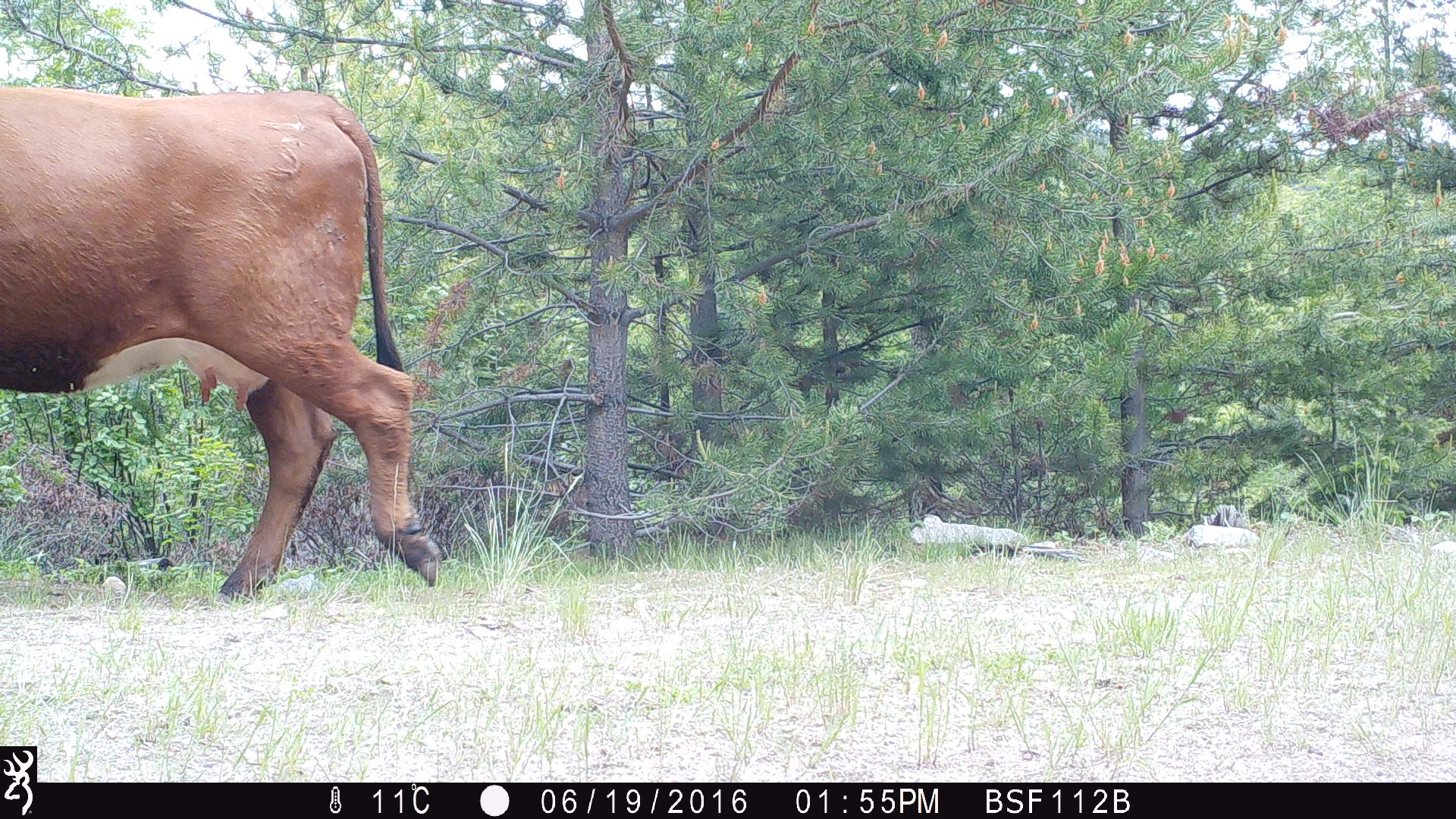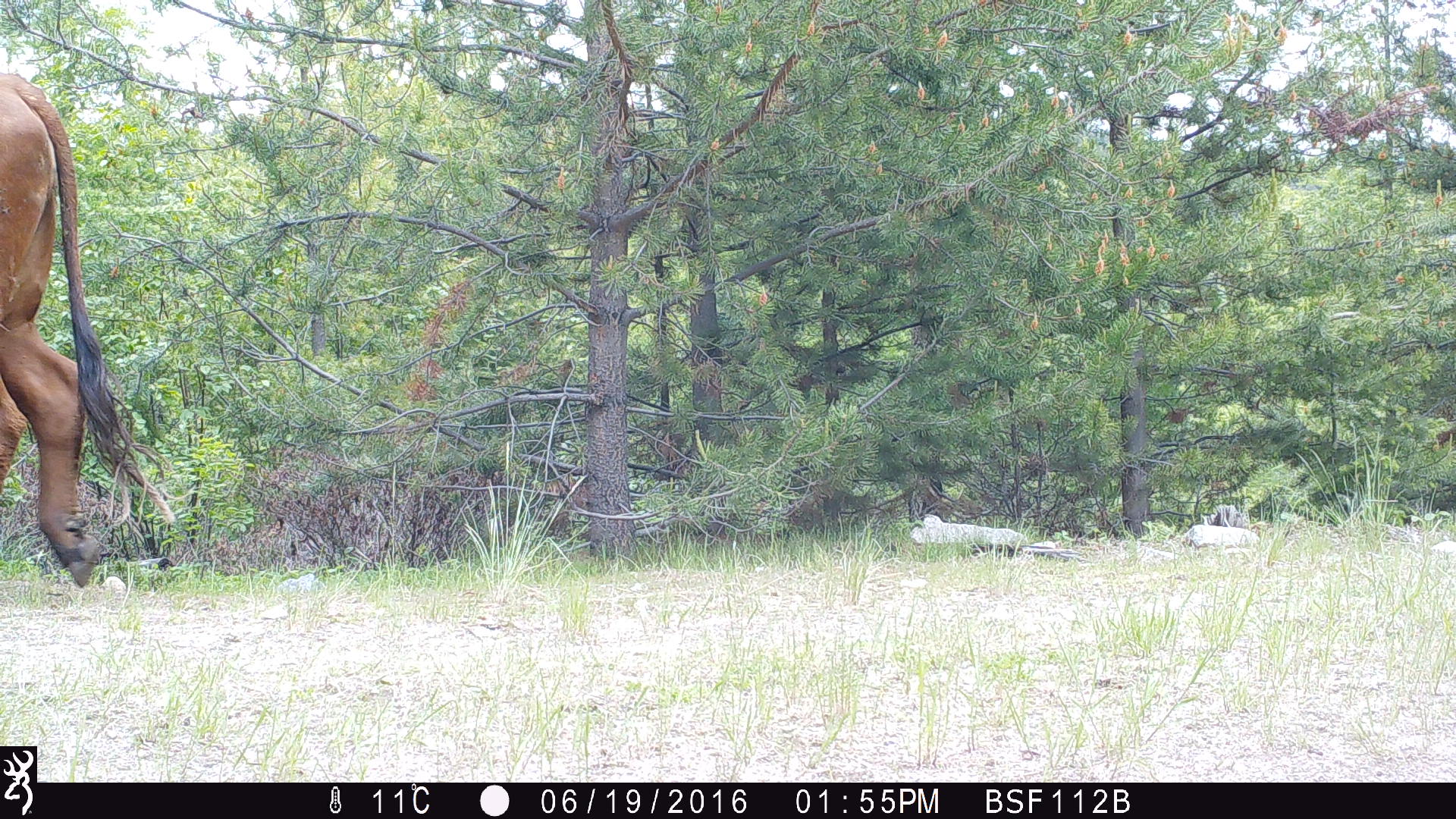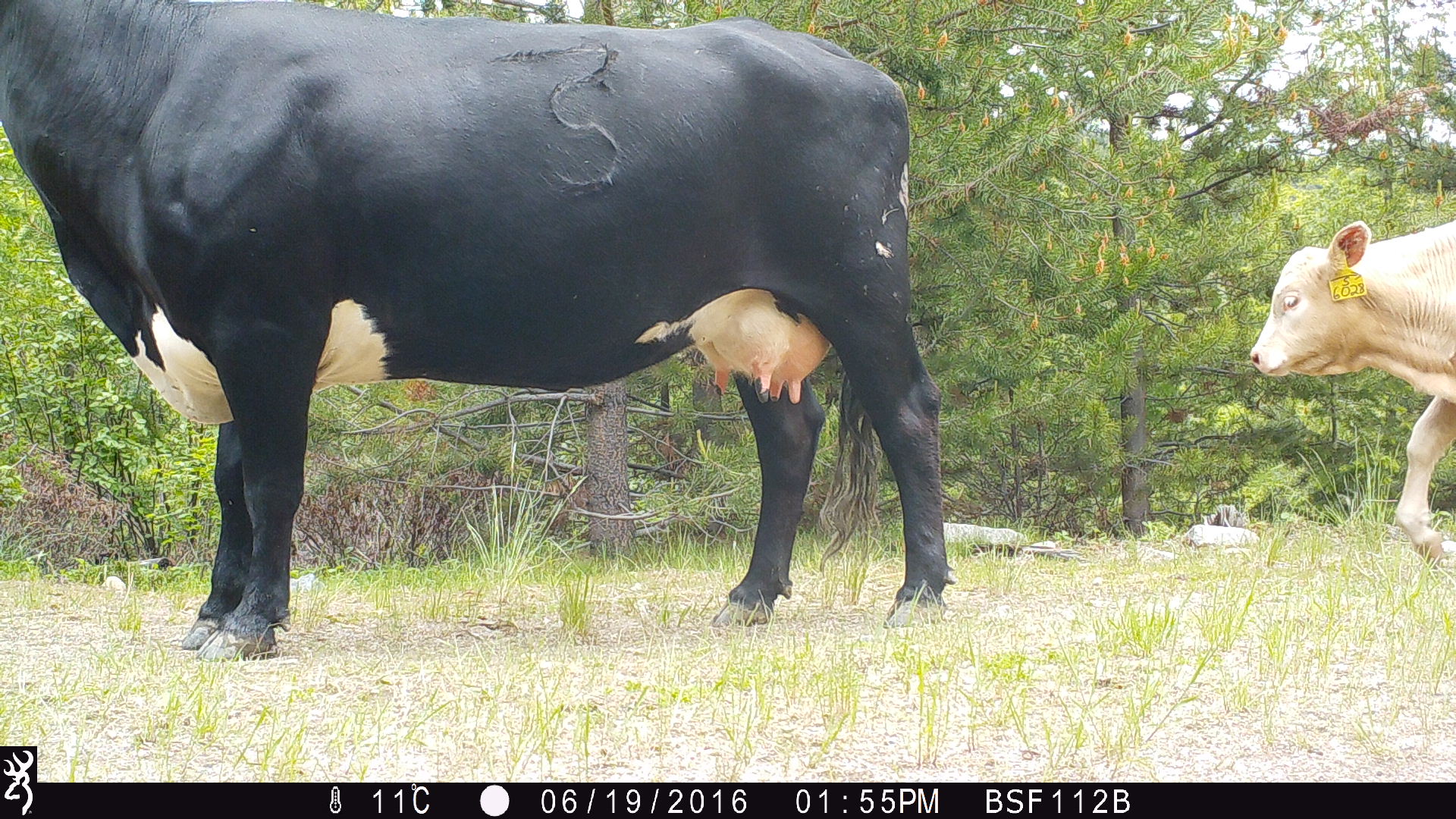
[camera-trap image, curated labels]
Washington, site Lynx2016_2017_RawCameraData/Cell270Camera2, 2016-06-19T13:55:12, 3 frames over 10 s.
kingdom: Animalia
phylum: Chordata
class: Mammalia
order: Artiodactyla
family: Bovidae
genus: Bos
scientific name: Bos taurus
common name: domestic cattle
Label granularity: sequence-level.